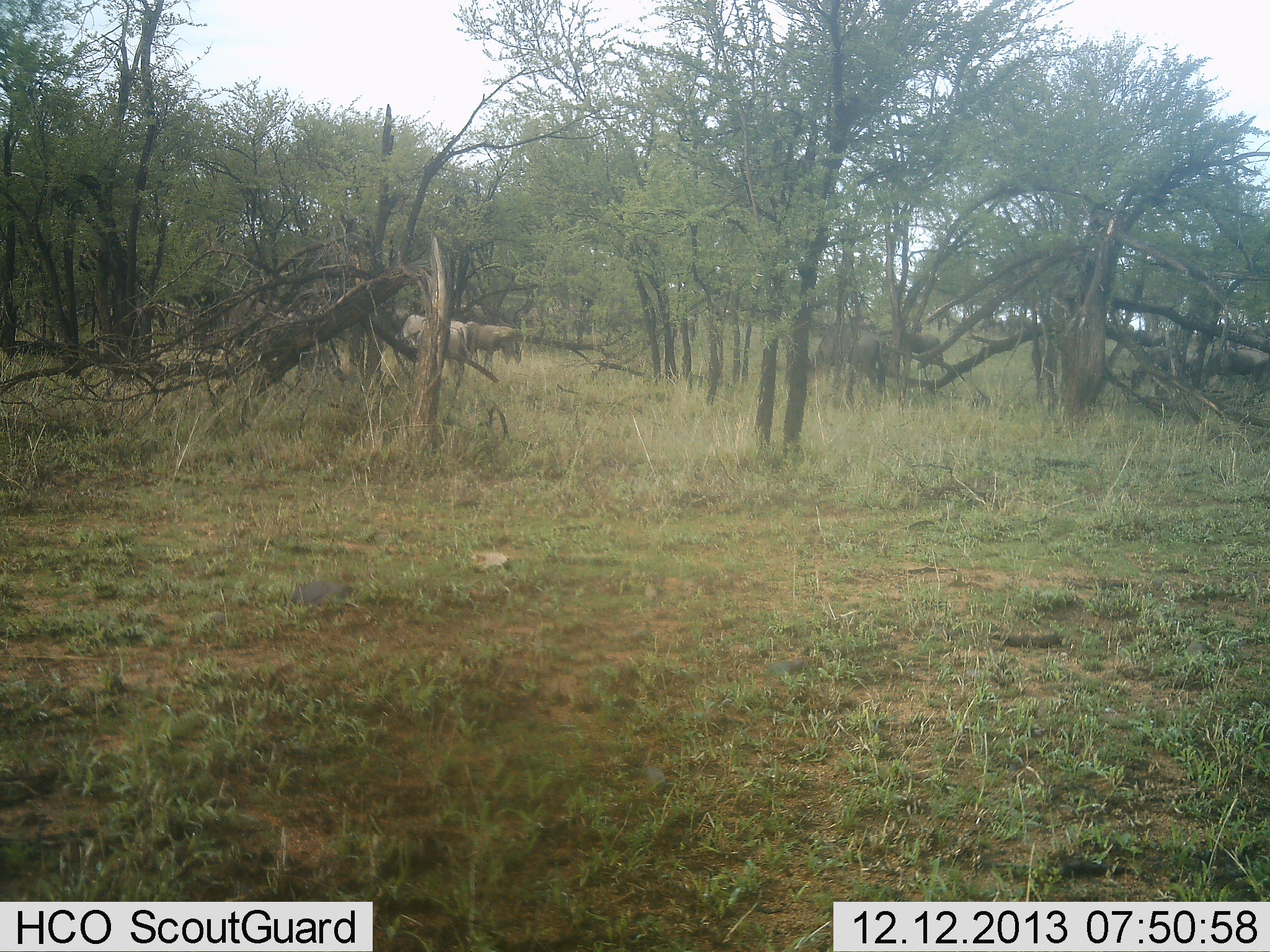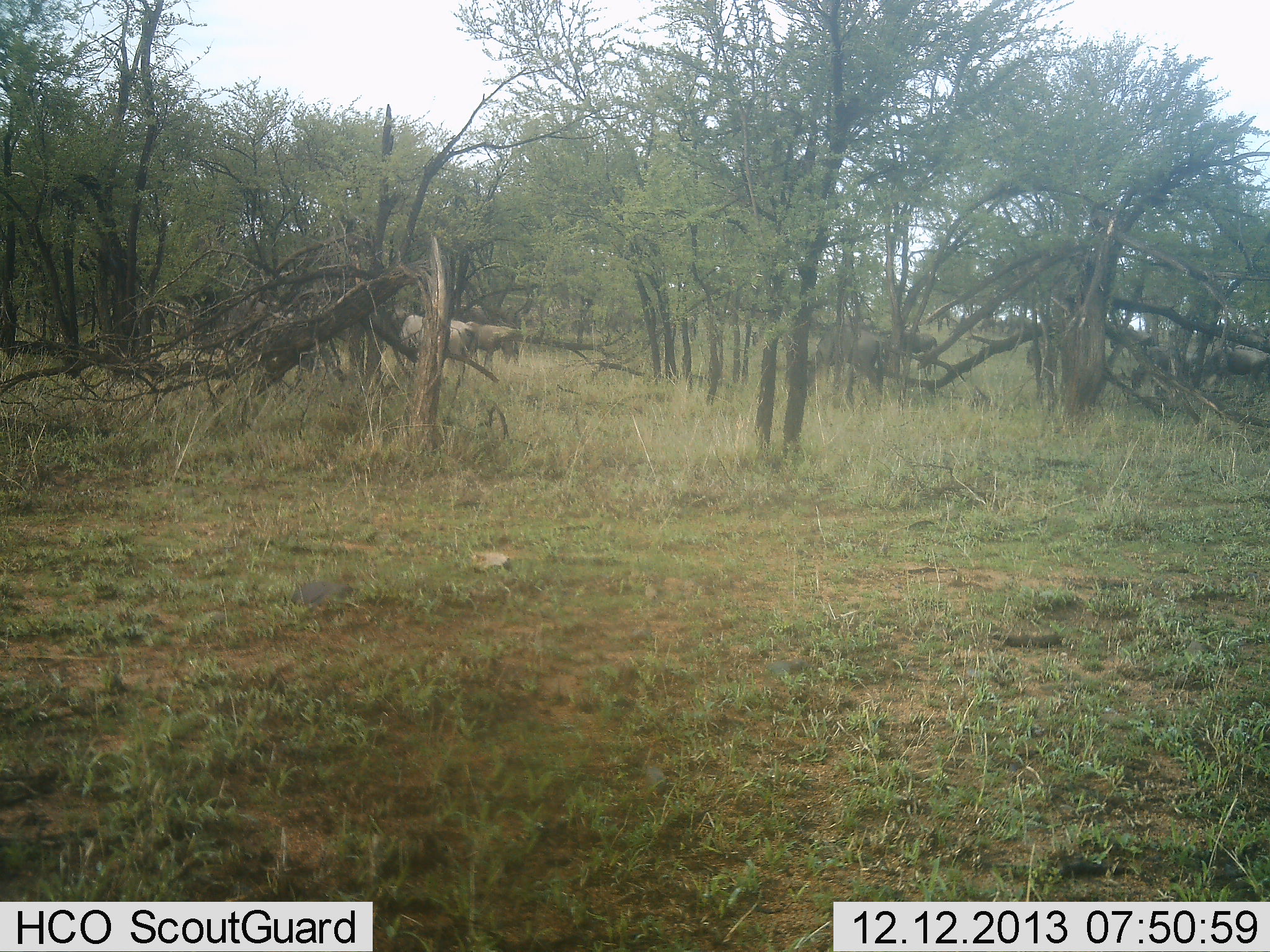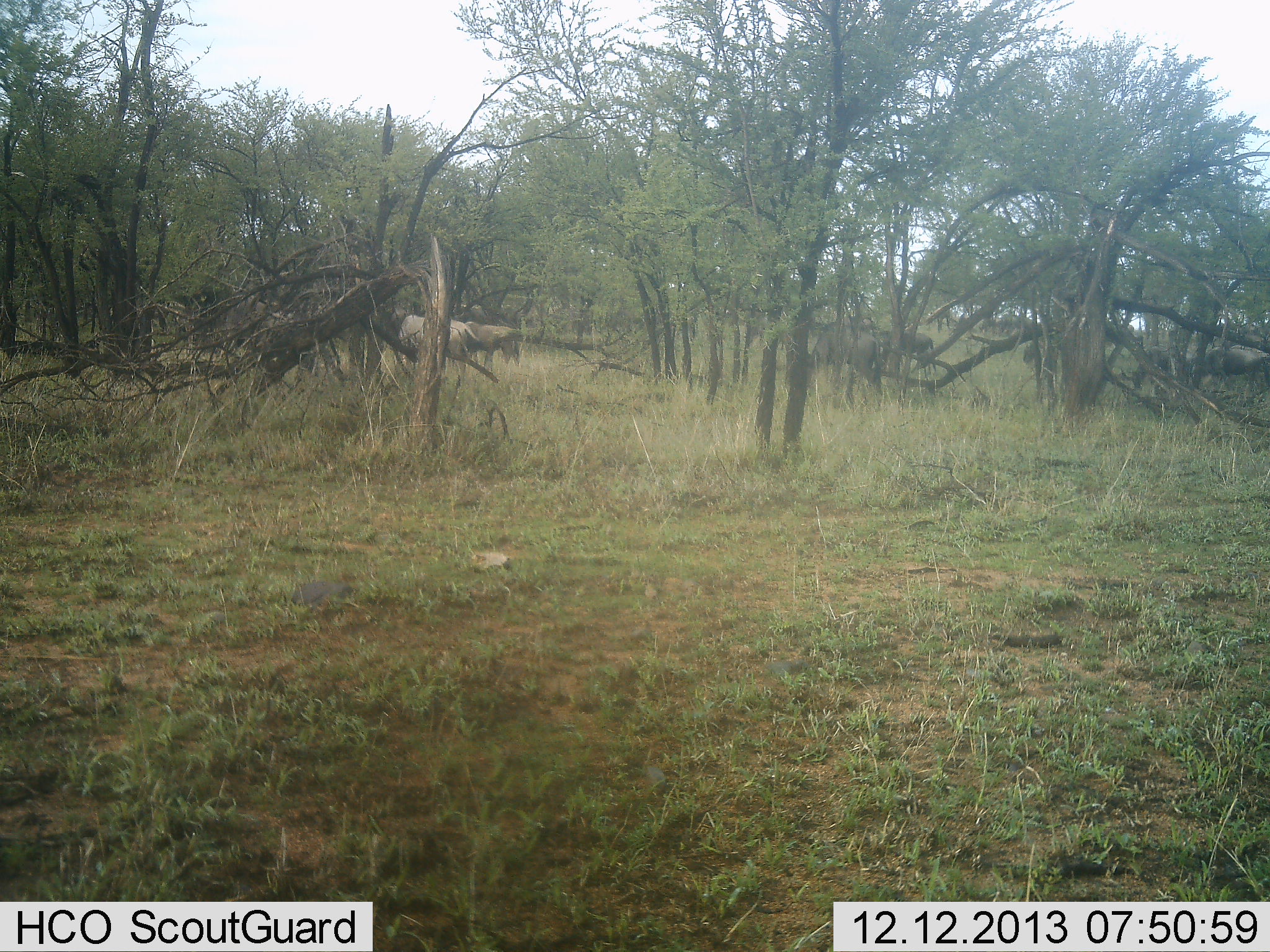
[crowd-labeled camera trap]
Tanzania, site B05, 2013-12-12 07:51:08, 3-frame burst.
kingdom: Animalia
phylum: Chordata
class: Mammalia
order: Artiodactyla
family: Bovidae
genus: Connochaetes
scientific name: Connochaetes taurinus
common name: blue wildebeest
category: wildebeest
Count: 11-50.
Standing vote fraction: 70%.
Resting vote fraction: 10%.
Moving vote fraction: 40%.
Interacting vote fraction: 20%.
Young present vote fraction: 0%.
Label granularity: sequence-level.